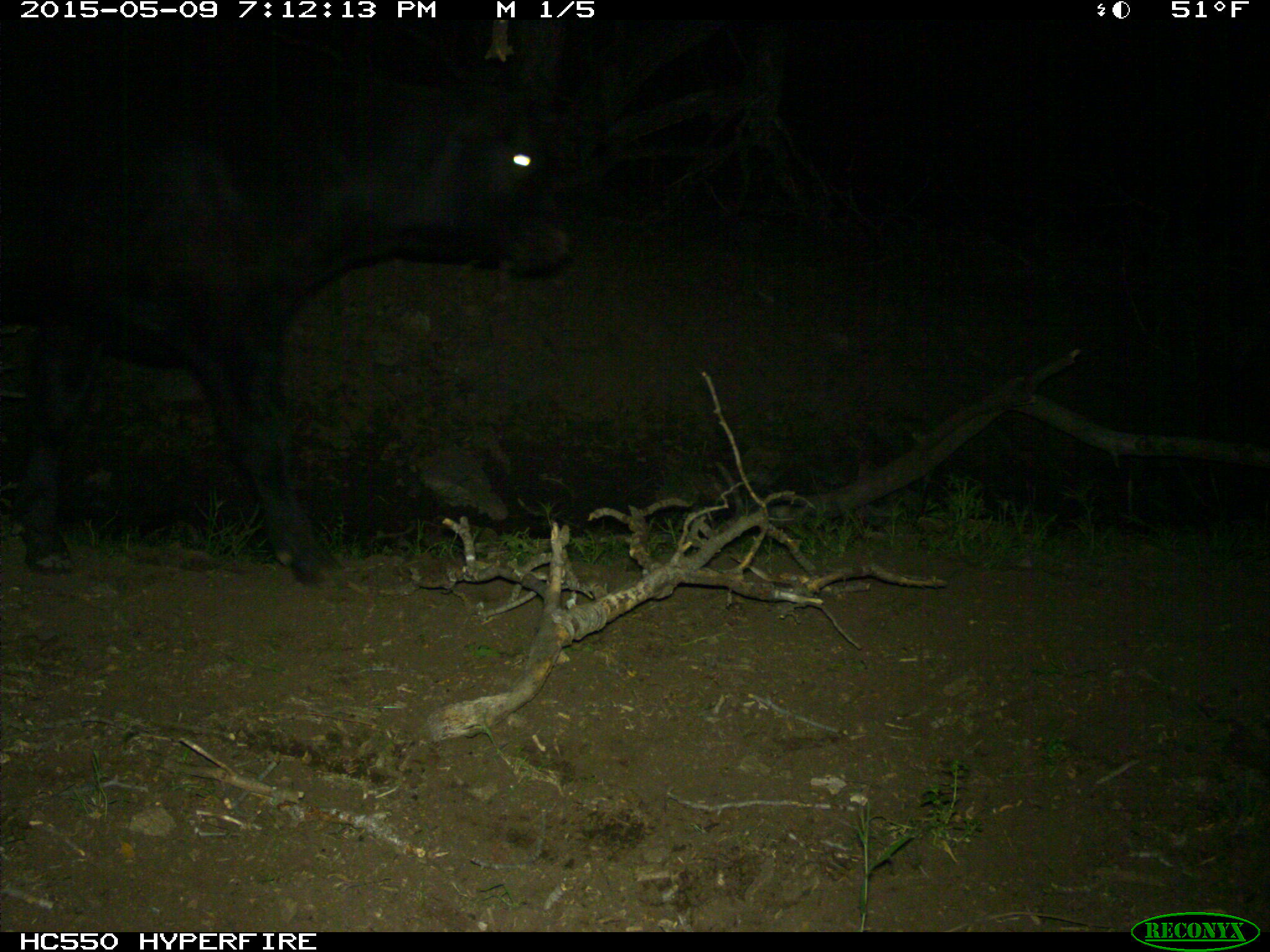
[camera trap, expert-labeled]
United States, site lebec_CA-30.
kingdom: Animalia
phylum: Chordata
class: Mammalia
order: Artiodactyla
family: Bovidae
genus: Bos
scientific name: Bos taurus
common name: domestic cow